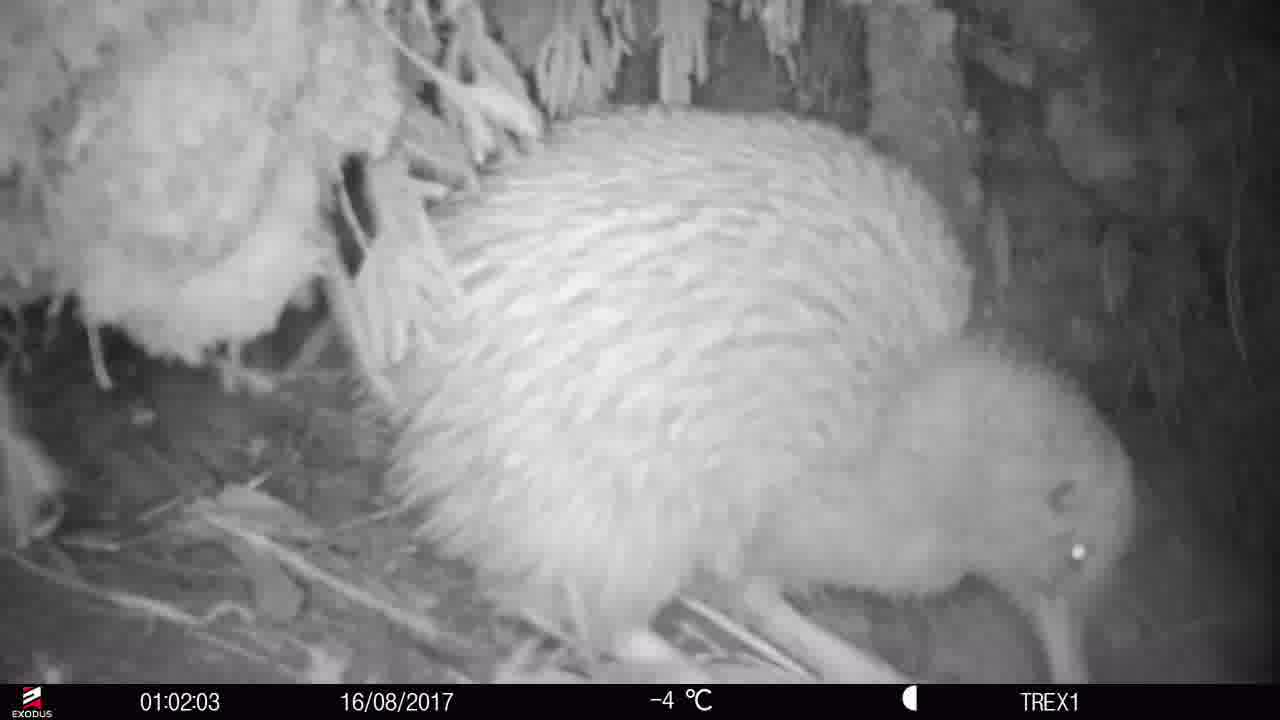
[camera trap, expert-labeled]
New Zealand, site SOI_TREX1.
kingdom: Animalia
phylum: Chordata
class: Aves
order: Apterygiformes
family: Apterygidae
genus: Apteryx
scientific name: Apteryx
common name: kiwi